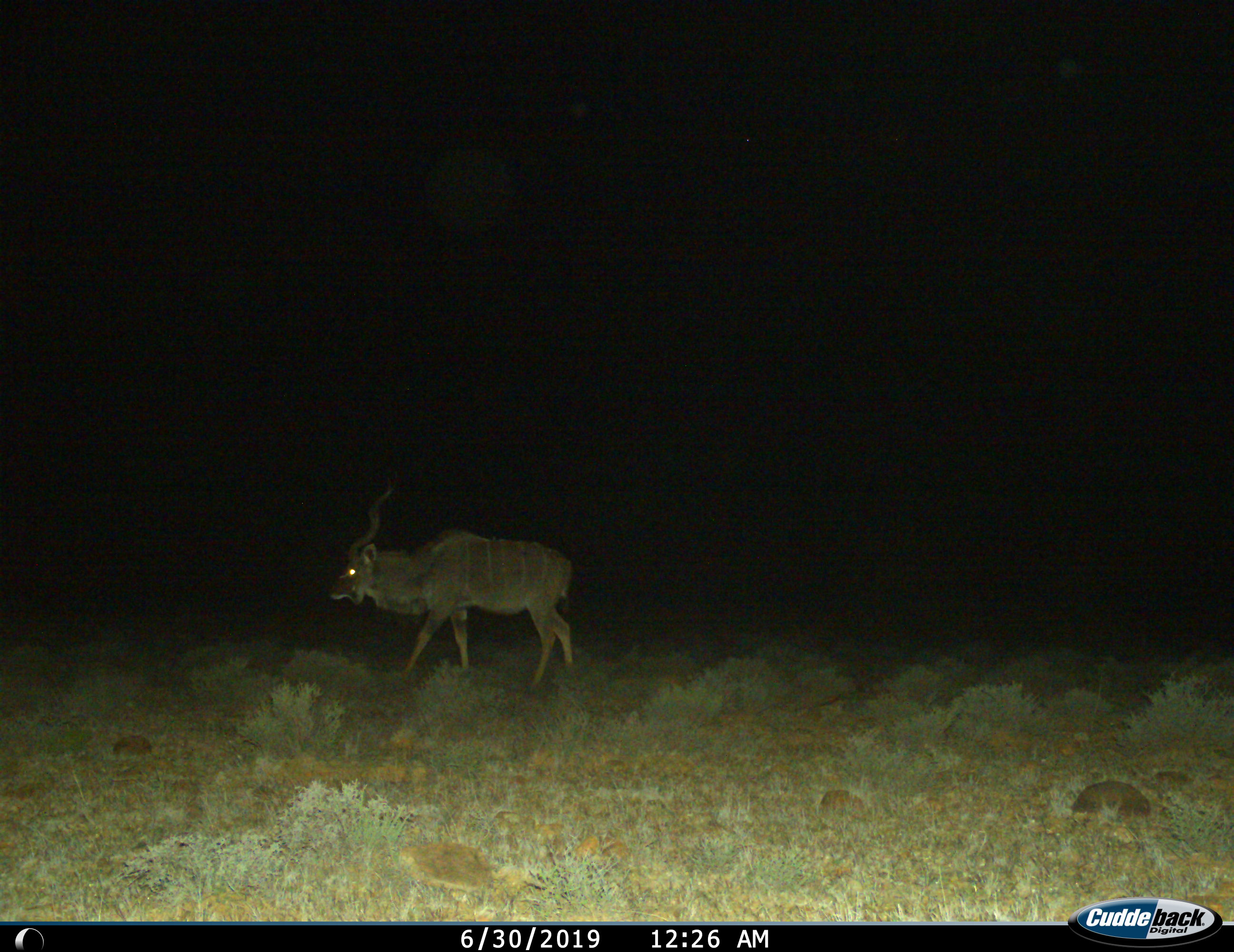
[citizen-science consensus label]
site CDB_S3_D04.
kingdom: Animalia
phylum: Chordata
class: Mammalia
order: Artiodactyla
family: Bovidae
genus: Tragelaphus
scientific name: Tragelaphus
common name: kudu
Kudu (Tragelaphus), count 1. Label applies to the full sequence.